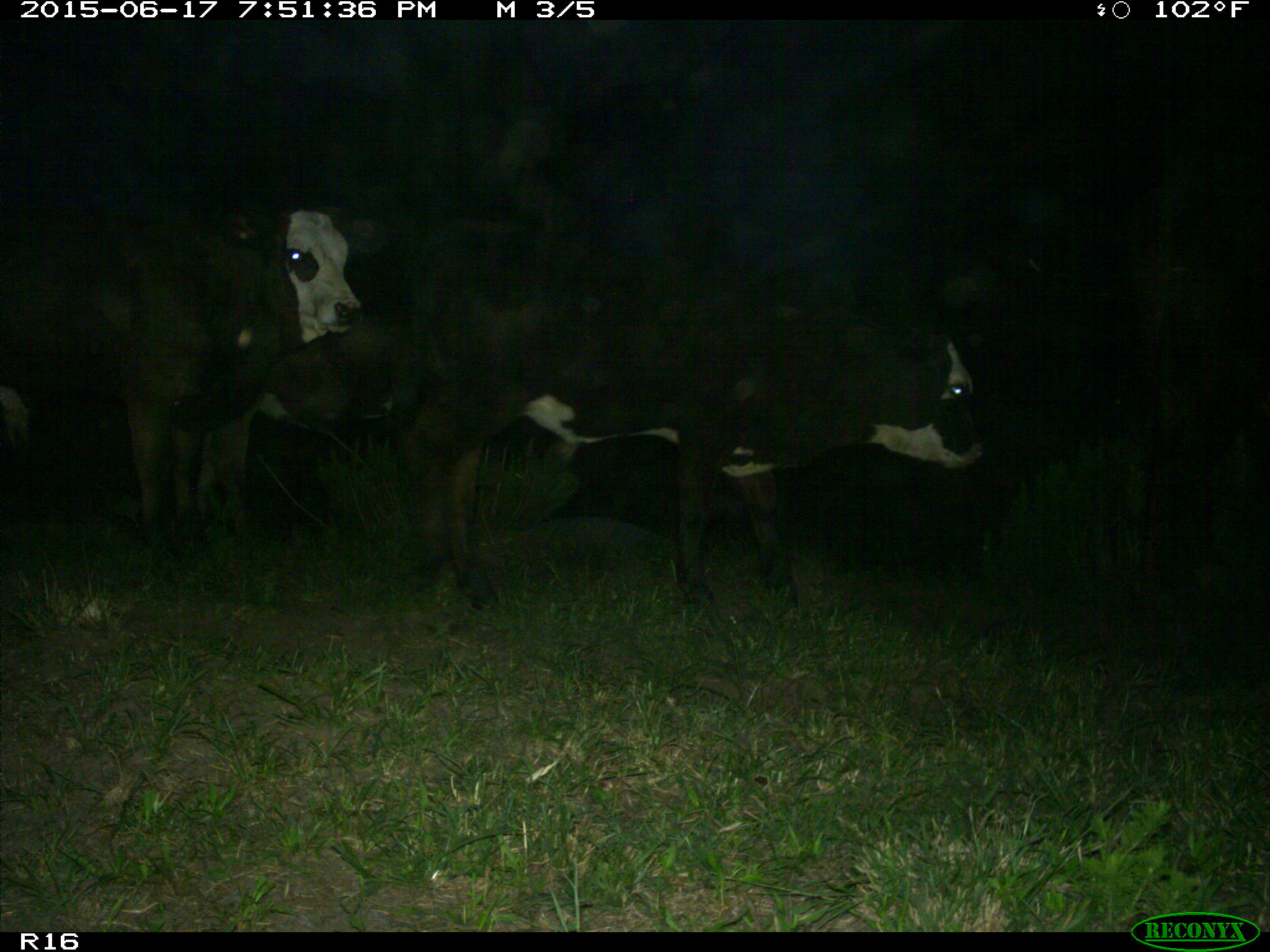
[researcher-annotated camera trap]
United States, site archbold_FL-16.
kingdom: Animalia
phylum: Chordata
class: Mammalia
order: Artiodactyla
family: Bovidae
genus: Bos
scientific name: Bos taurus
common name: domestic cow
Bos taurus (domestic cow).